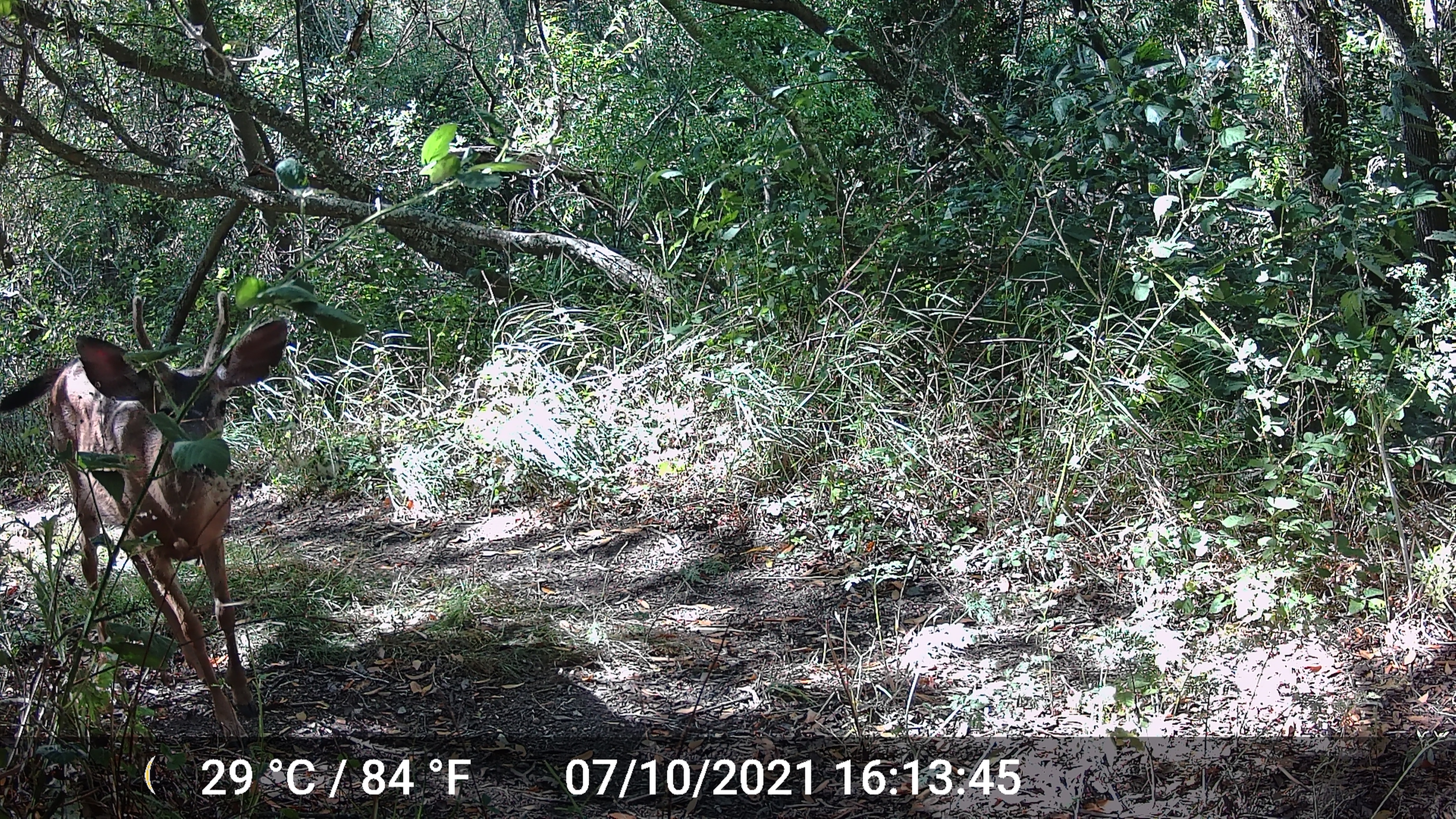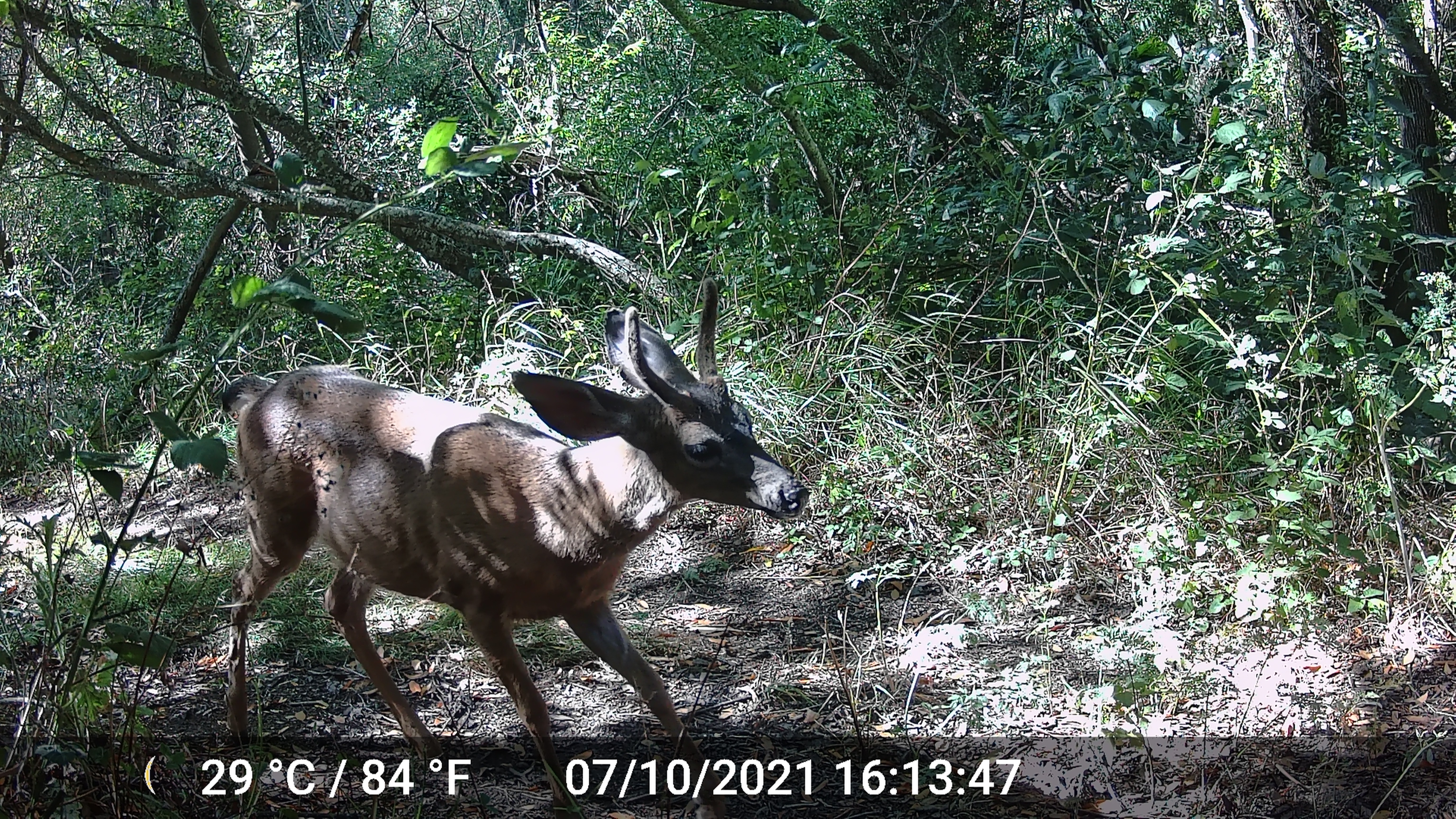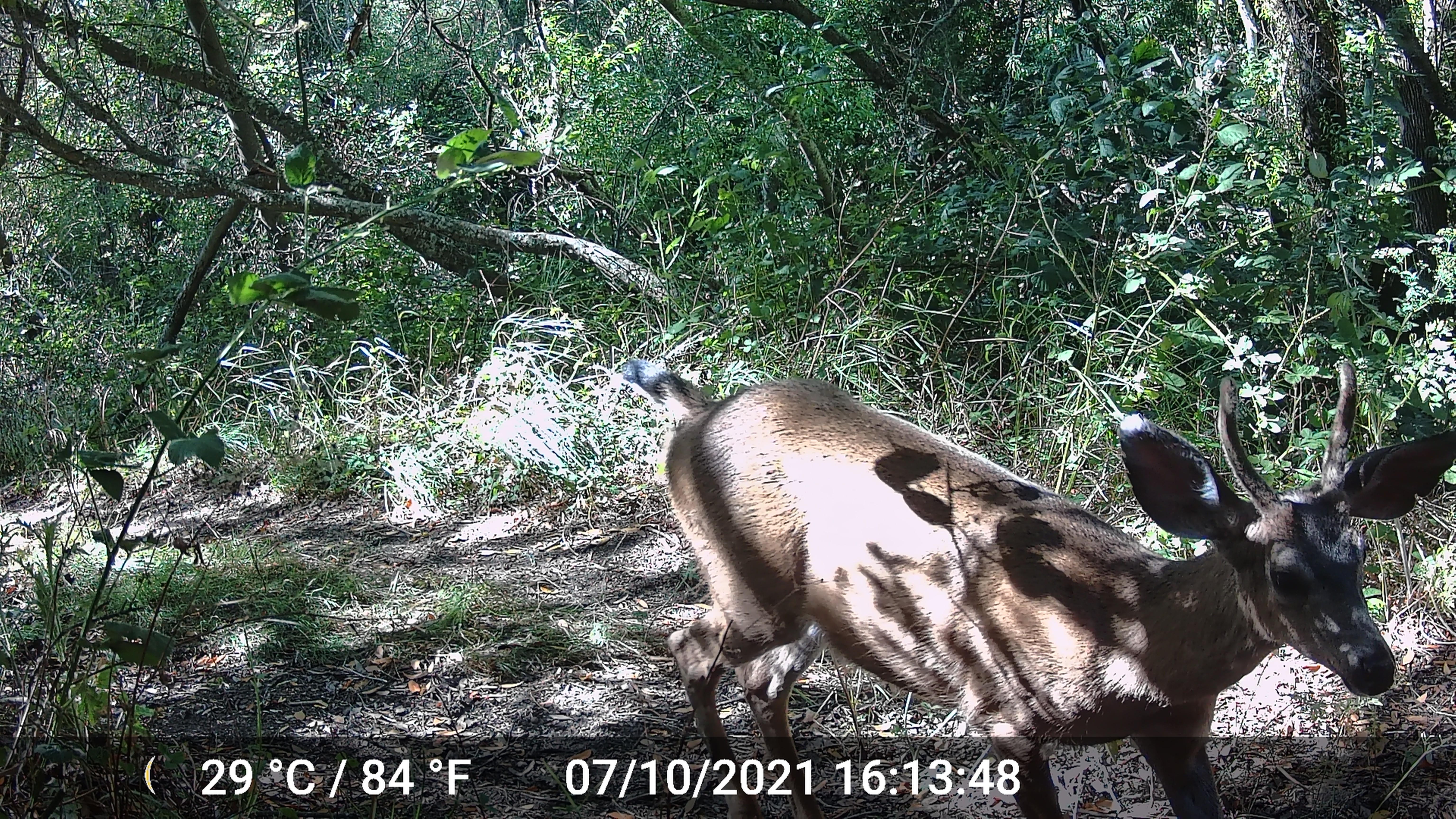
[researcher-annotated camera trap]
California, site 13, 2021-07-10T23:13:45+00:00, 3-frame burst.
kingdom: Animalia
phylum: Chordata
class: Mammalia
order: Artiodactyla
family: Cervidae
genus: Odocoileus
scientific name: Odocoileus hemionus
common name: mule deer